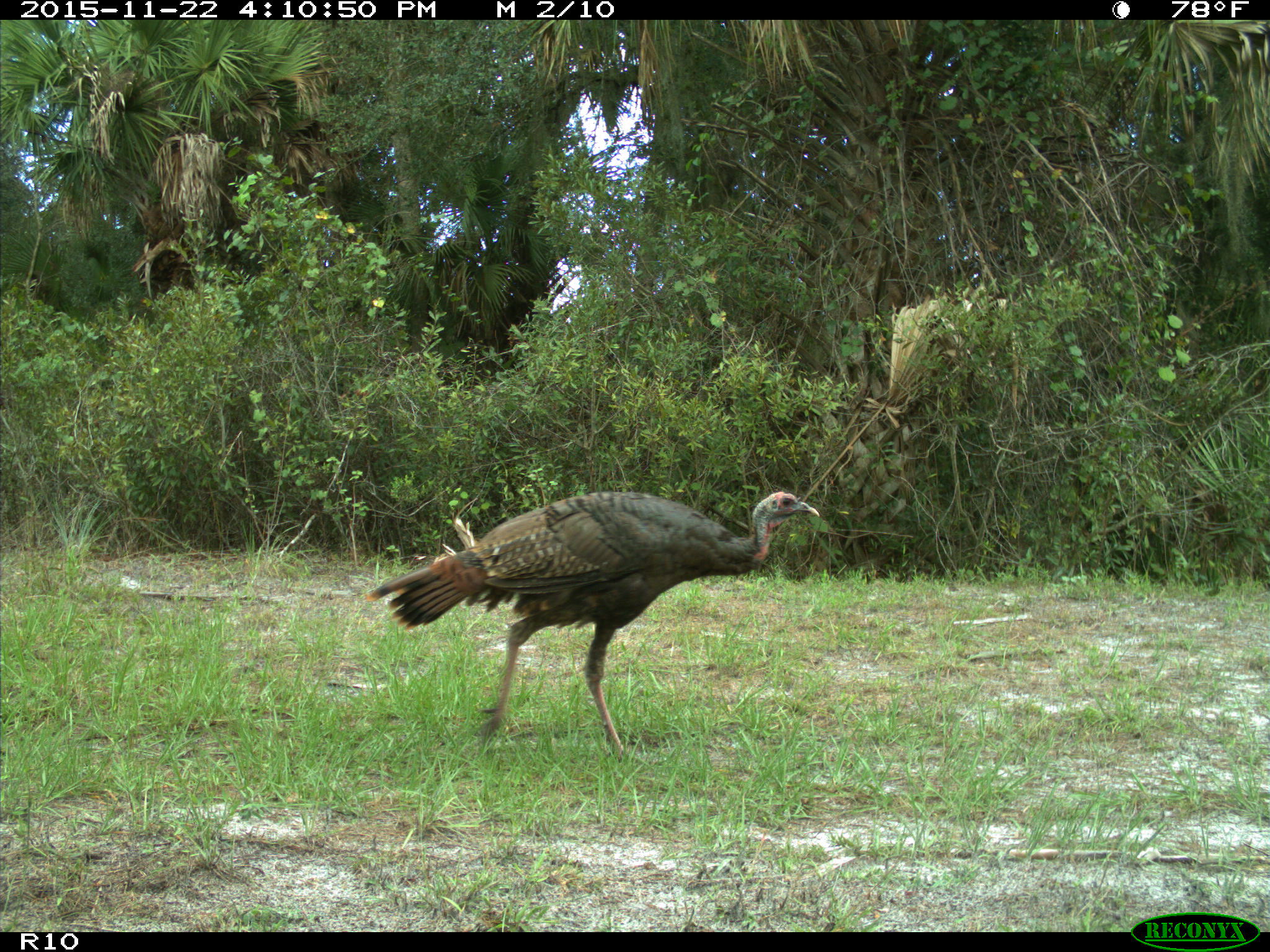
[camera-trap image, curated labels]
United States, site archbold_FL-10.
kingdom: Animalia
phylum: Chordata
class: Aves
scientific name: Aves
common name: birds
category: unidentified bird